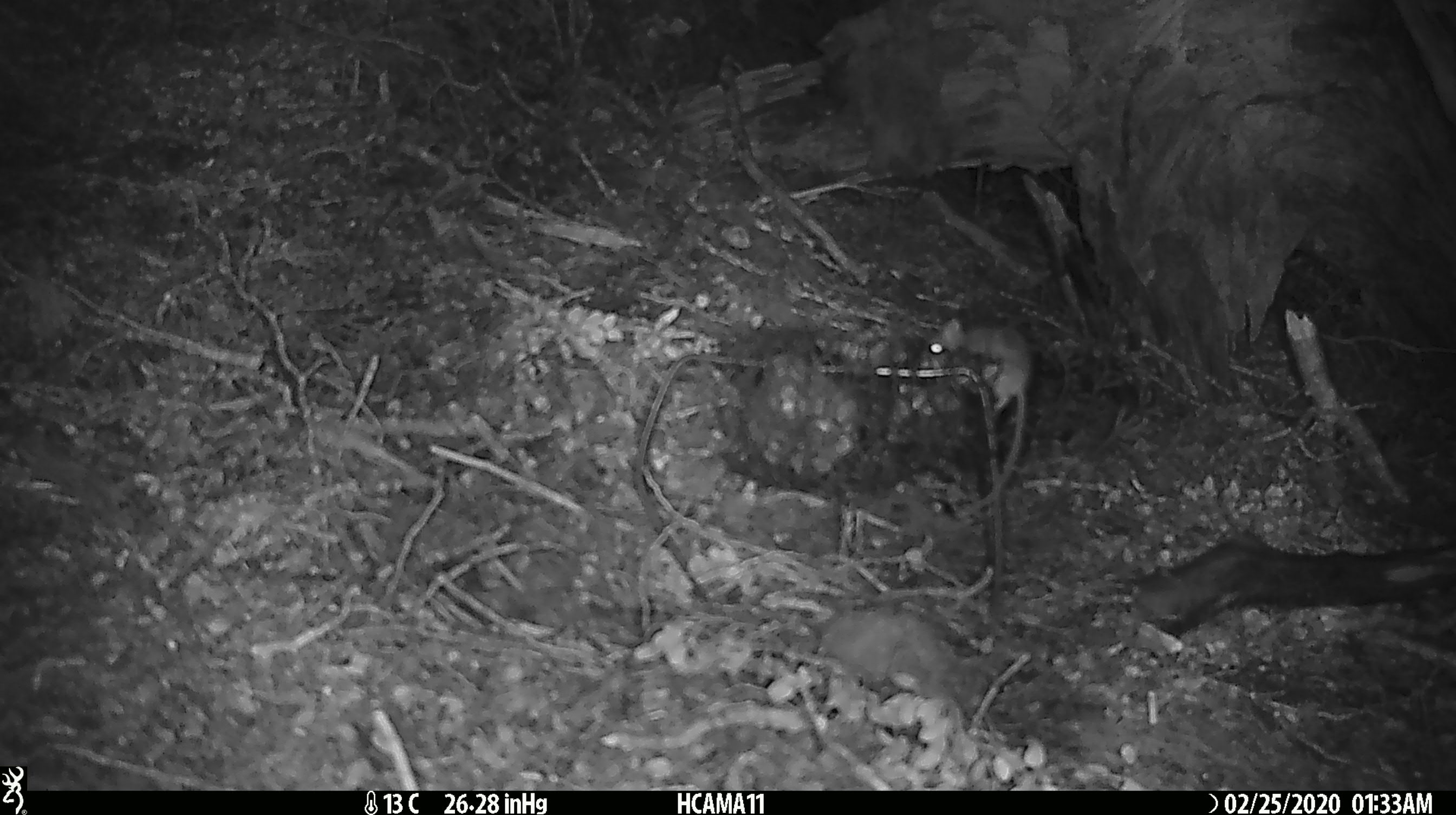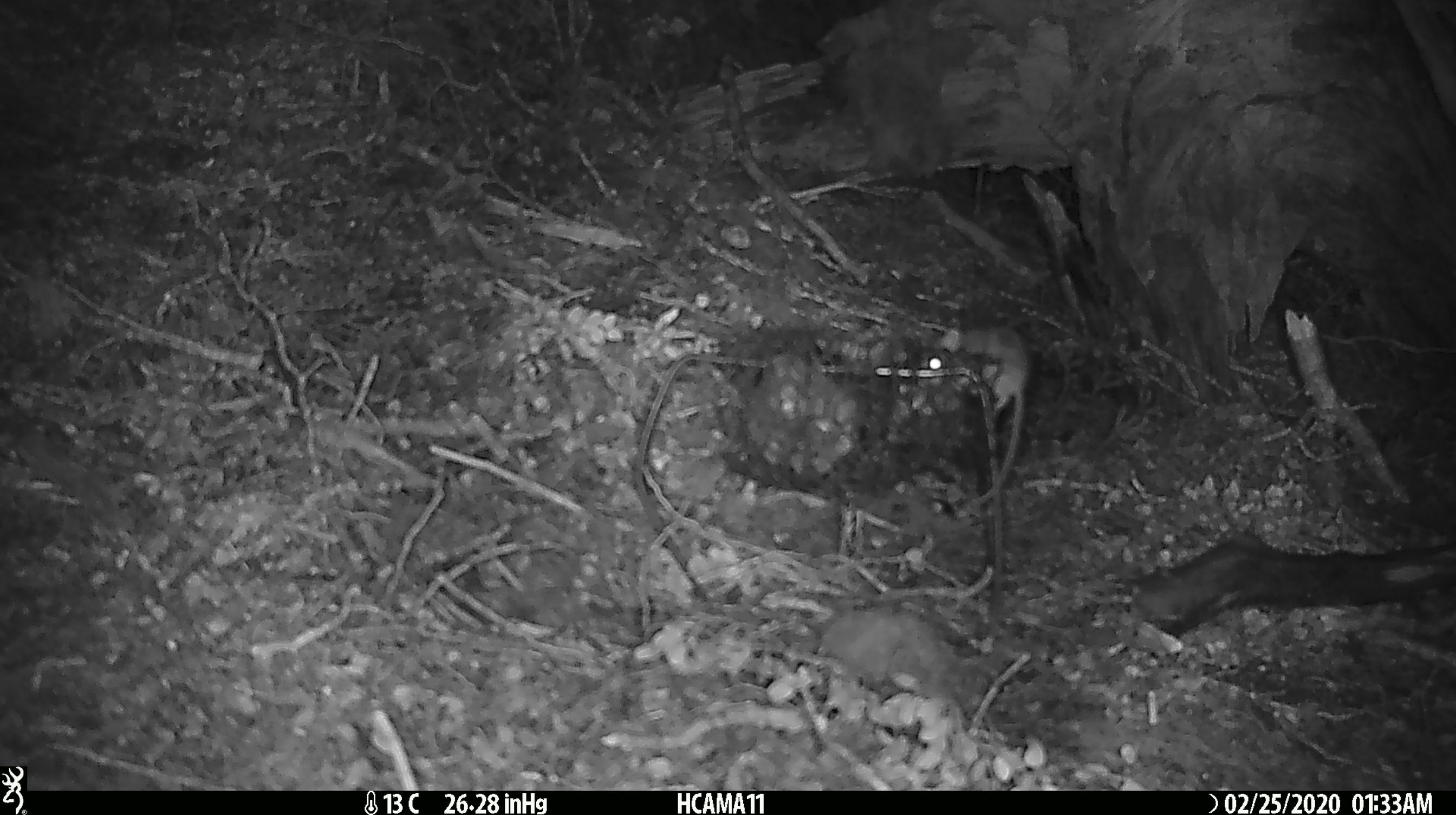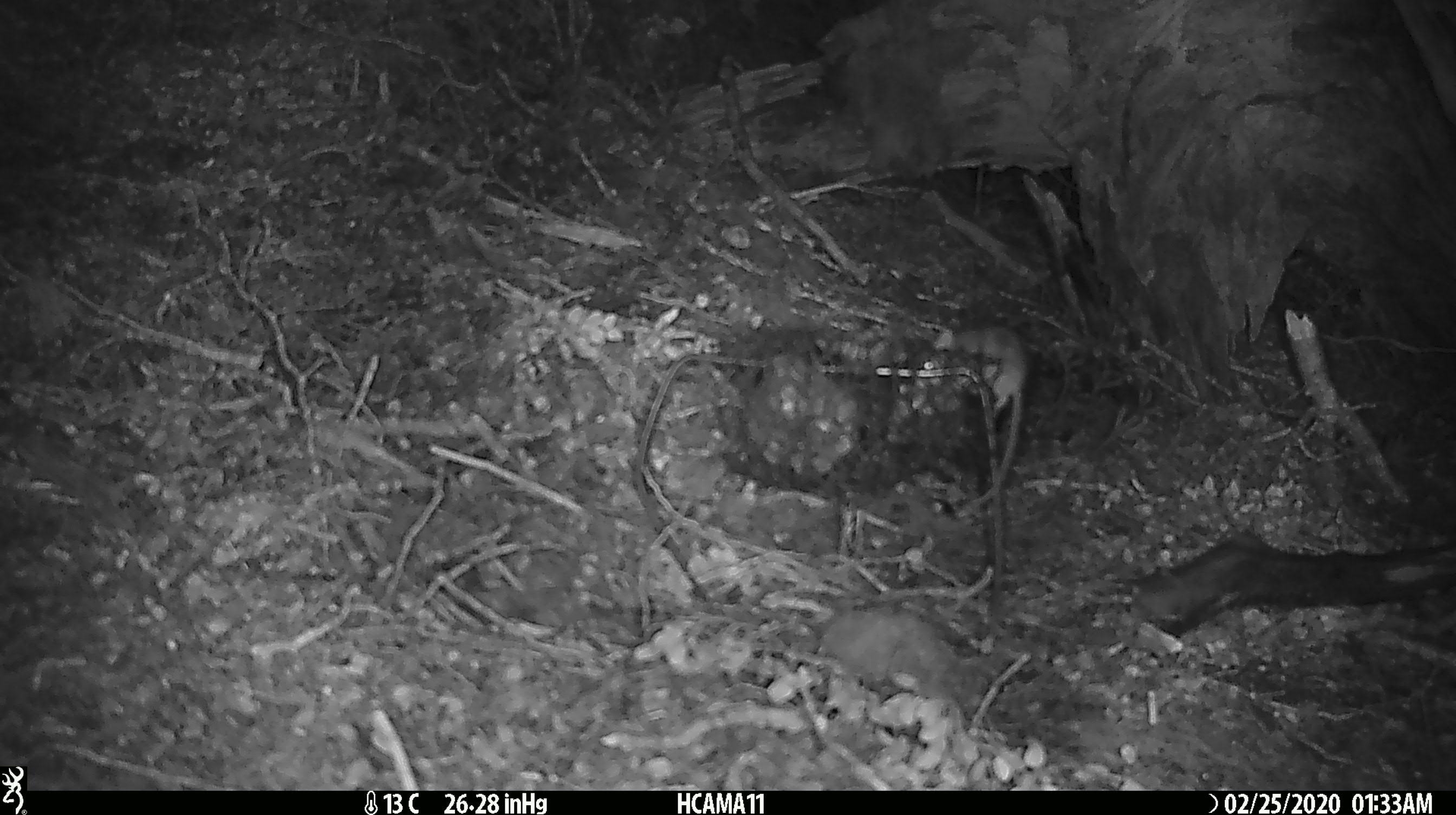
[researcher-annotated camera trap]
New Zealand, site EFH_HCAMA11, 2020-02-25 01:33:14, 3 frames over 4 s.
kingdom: Animalia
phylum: Chordata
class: Mammalia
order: Rodentia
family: Muridae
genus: Mus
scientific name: Mus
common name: mouse